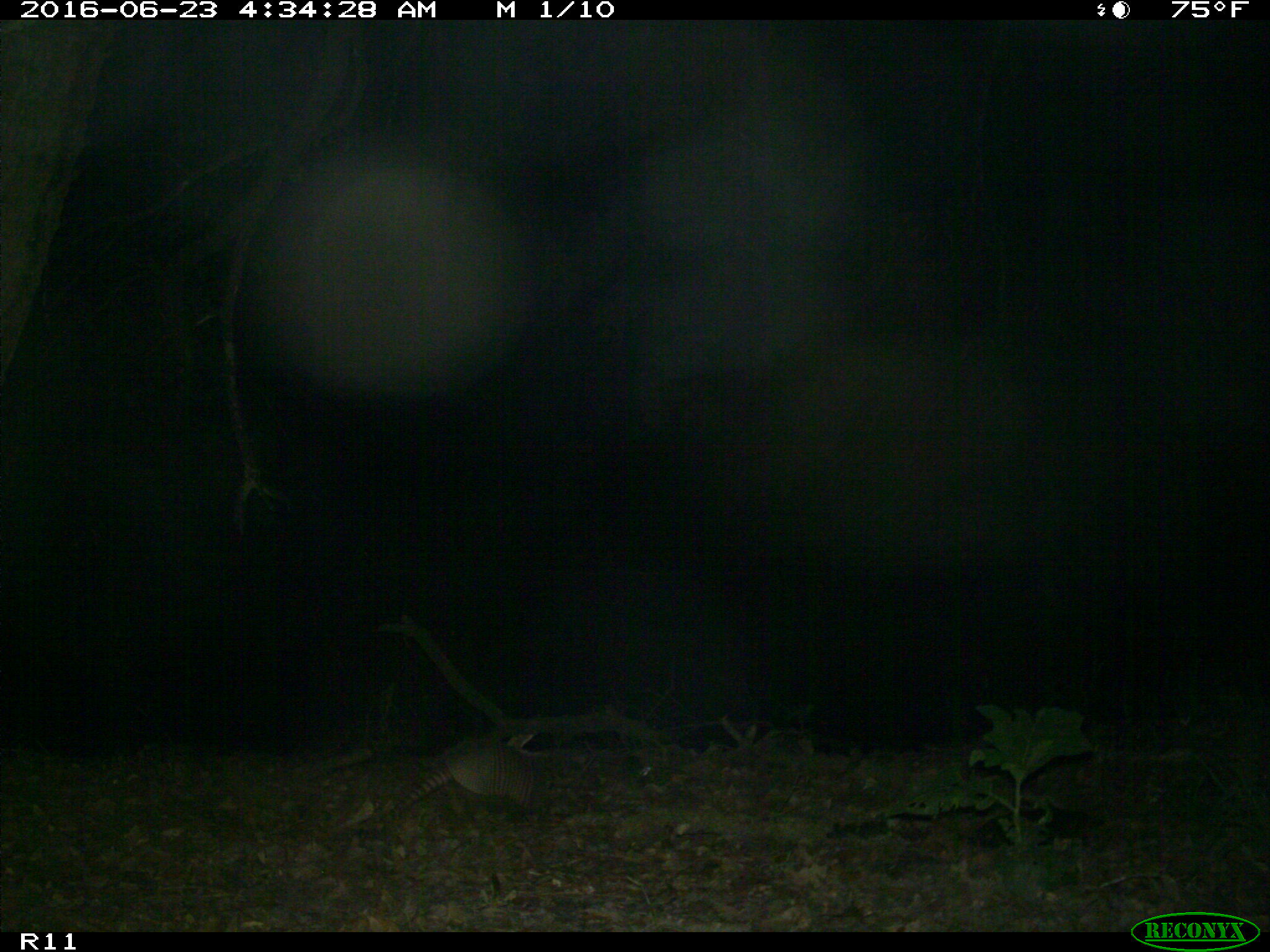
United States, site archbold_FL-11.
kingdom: Animalia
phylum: Chordata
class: Mammalia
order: Cingulata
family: Dasypodidae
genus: Dasypus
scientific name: Dasypus novemcinctus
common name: nine-banded armadillo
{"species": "Dasypus novemcinctus (nine-banded armadillo)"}